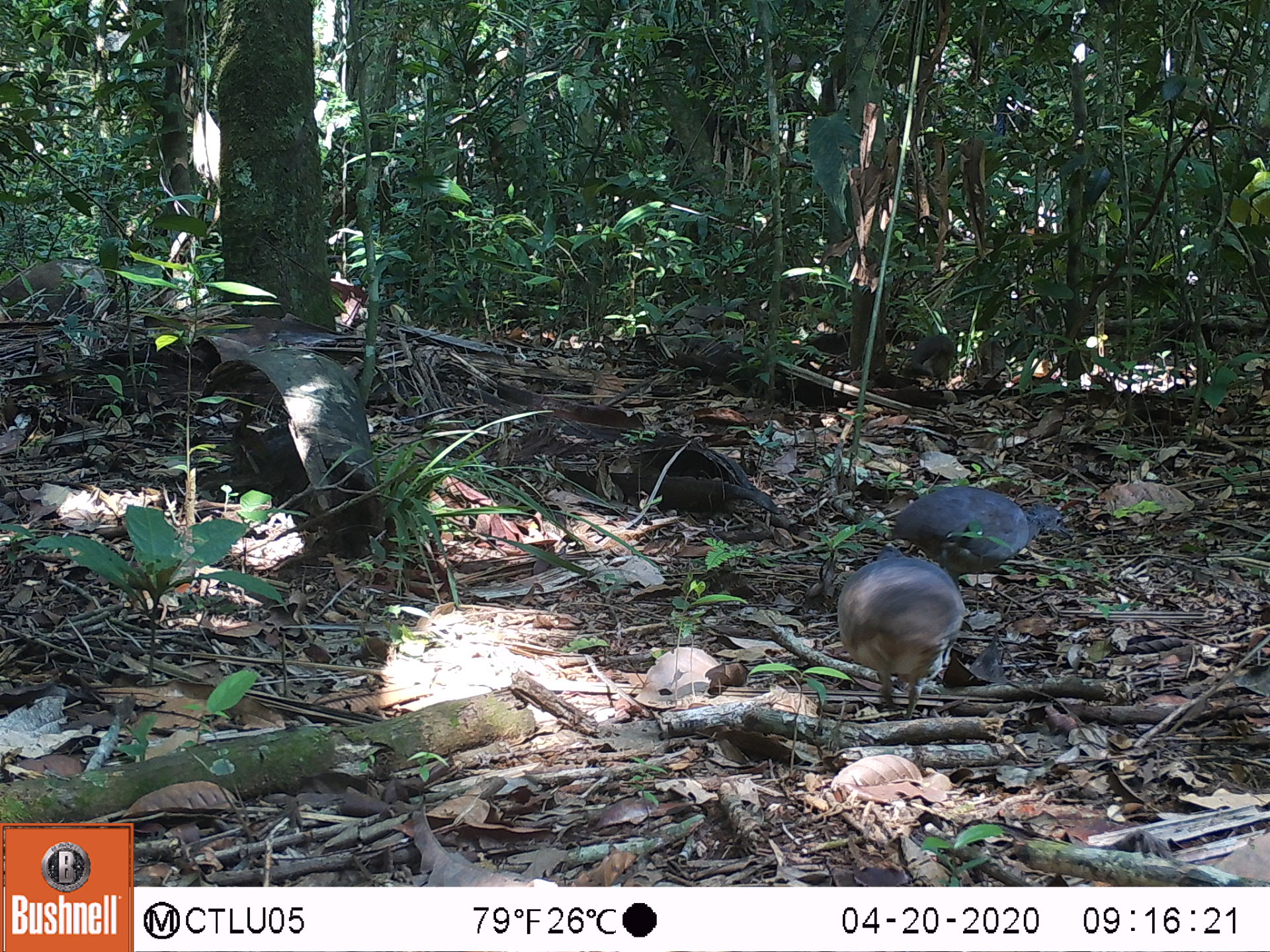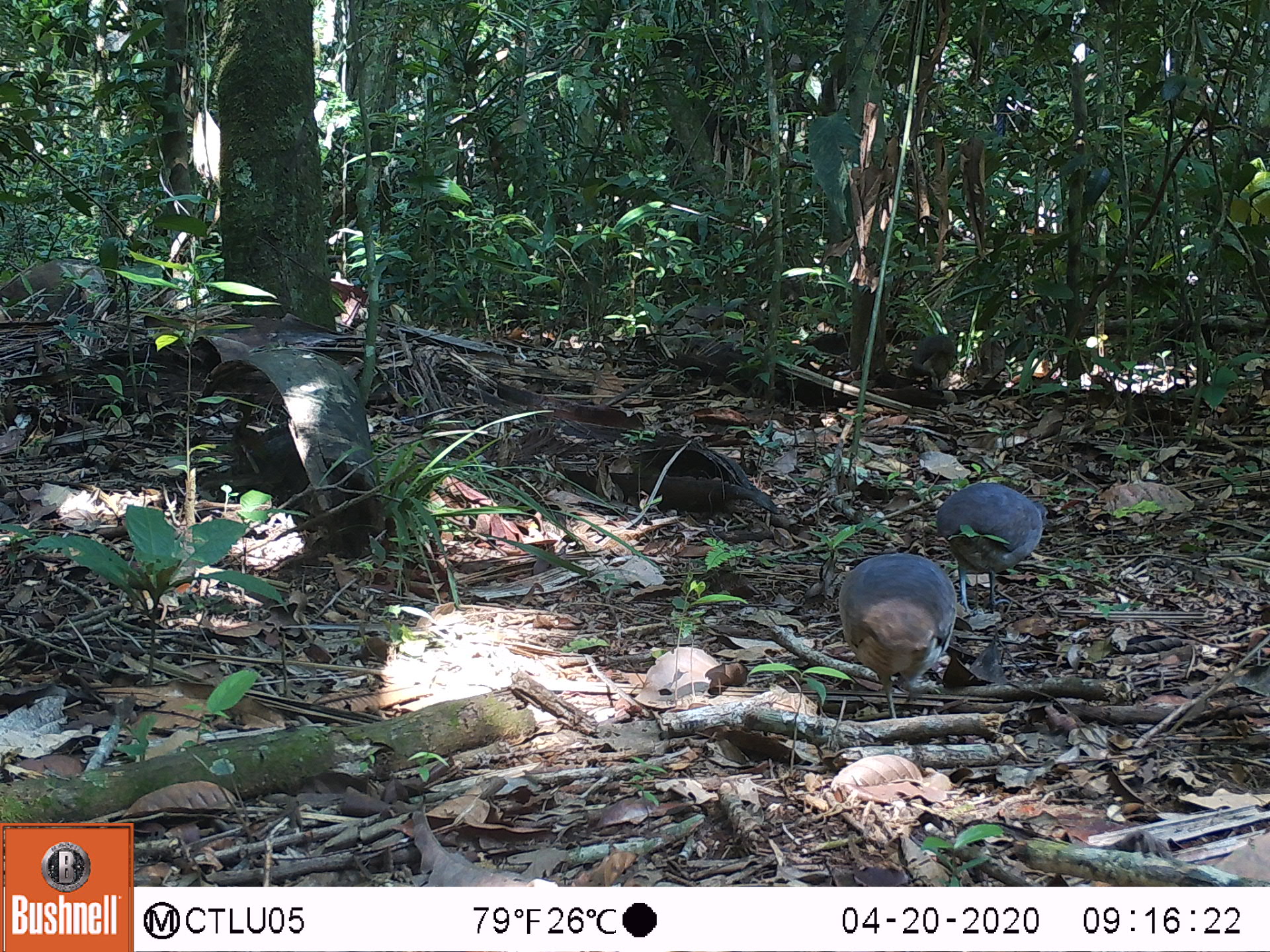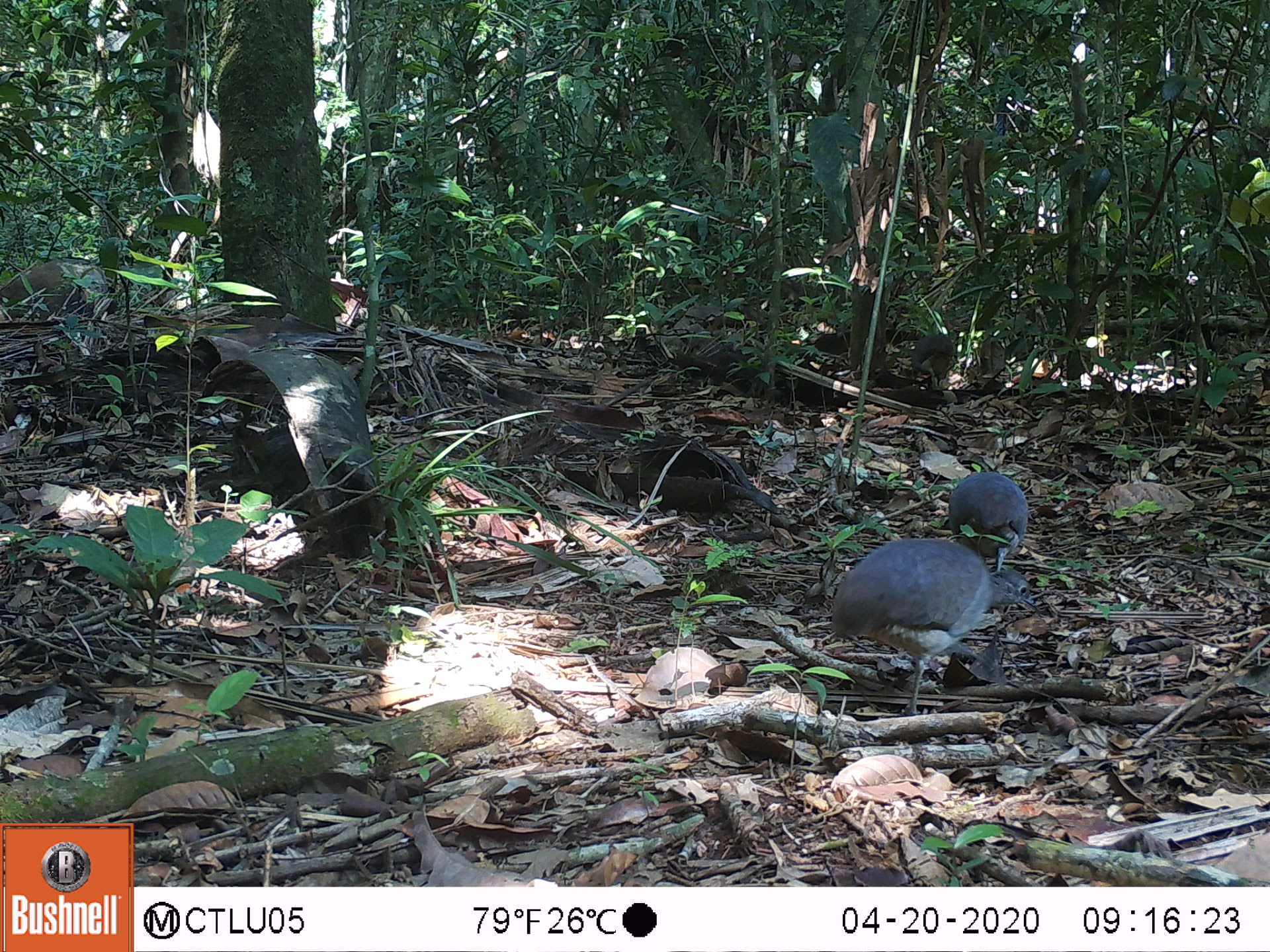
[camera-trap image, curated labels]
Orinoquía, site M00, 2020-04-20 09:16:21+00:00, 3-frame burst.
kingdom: Animalia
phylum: Chordata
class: Aves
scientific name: Aves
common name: bird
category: unknown bird